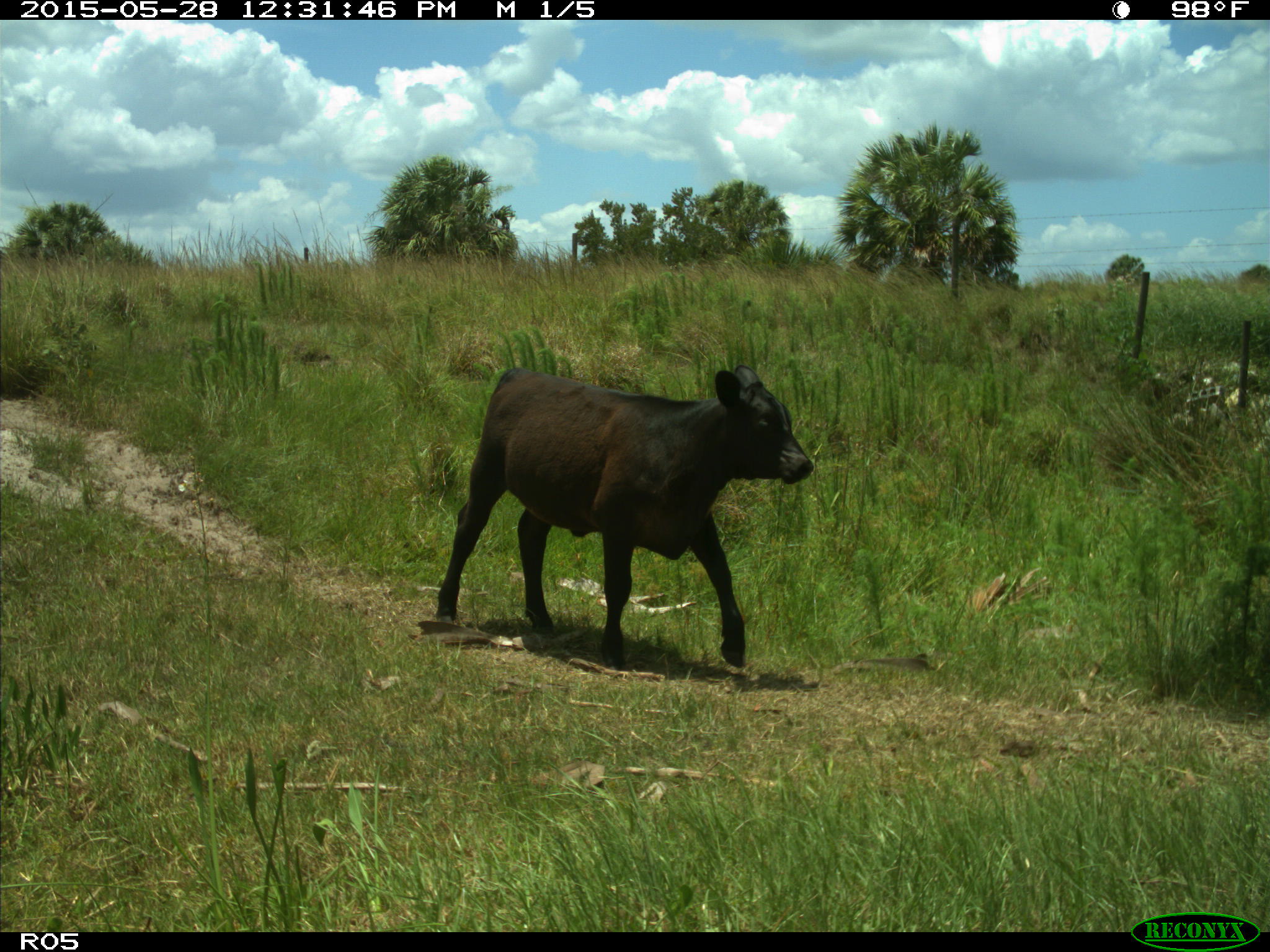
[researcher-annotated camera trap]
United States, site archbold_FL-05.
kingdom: Animalia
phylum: Chordata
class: Mammalia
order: Artiodactyla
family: Bovidae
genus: Bos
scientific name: Bos taurus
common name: domestic cow